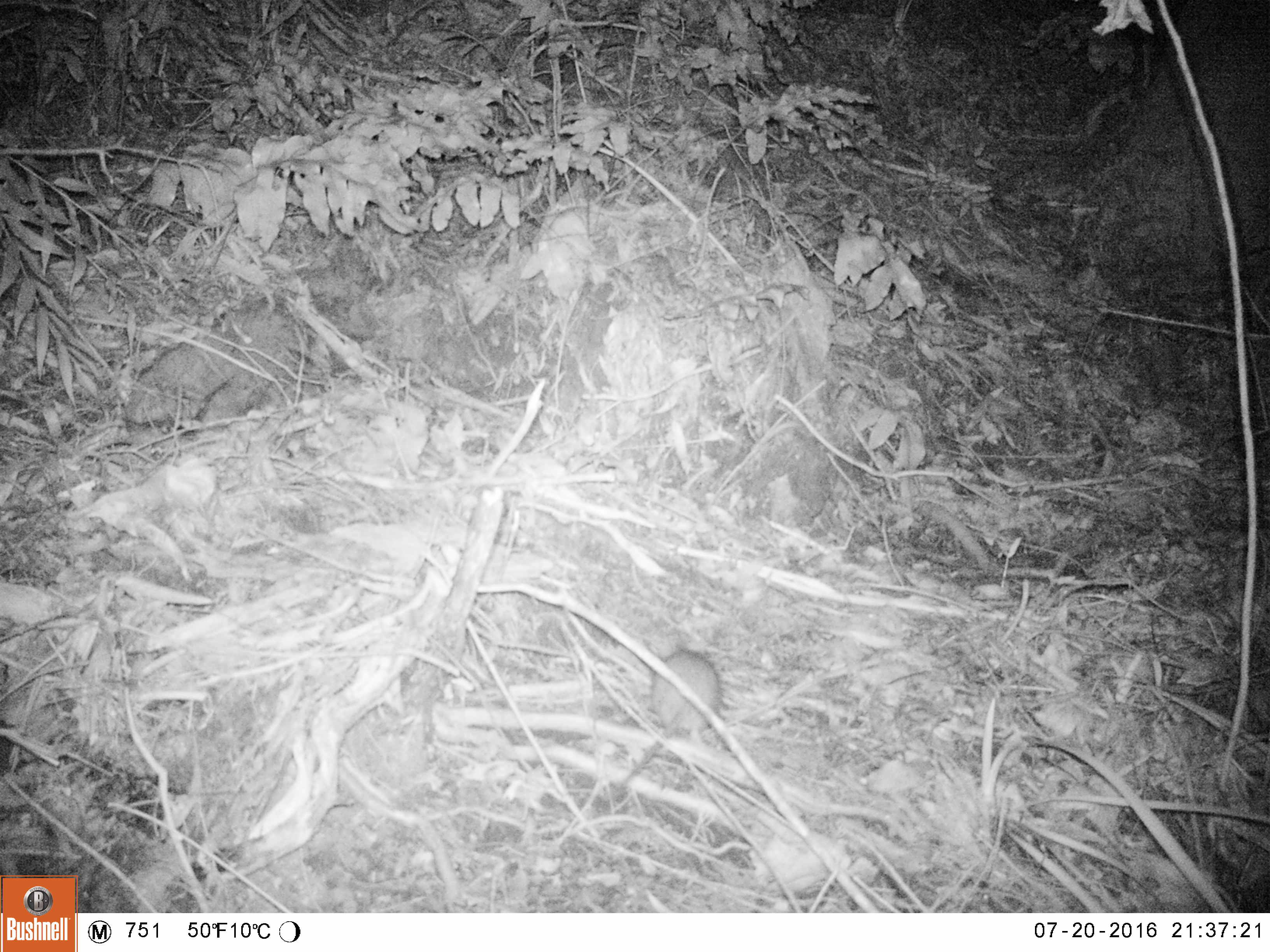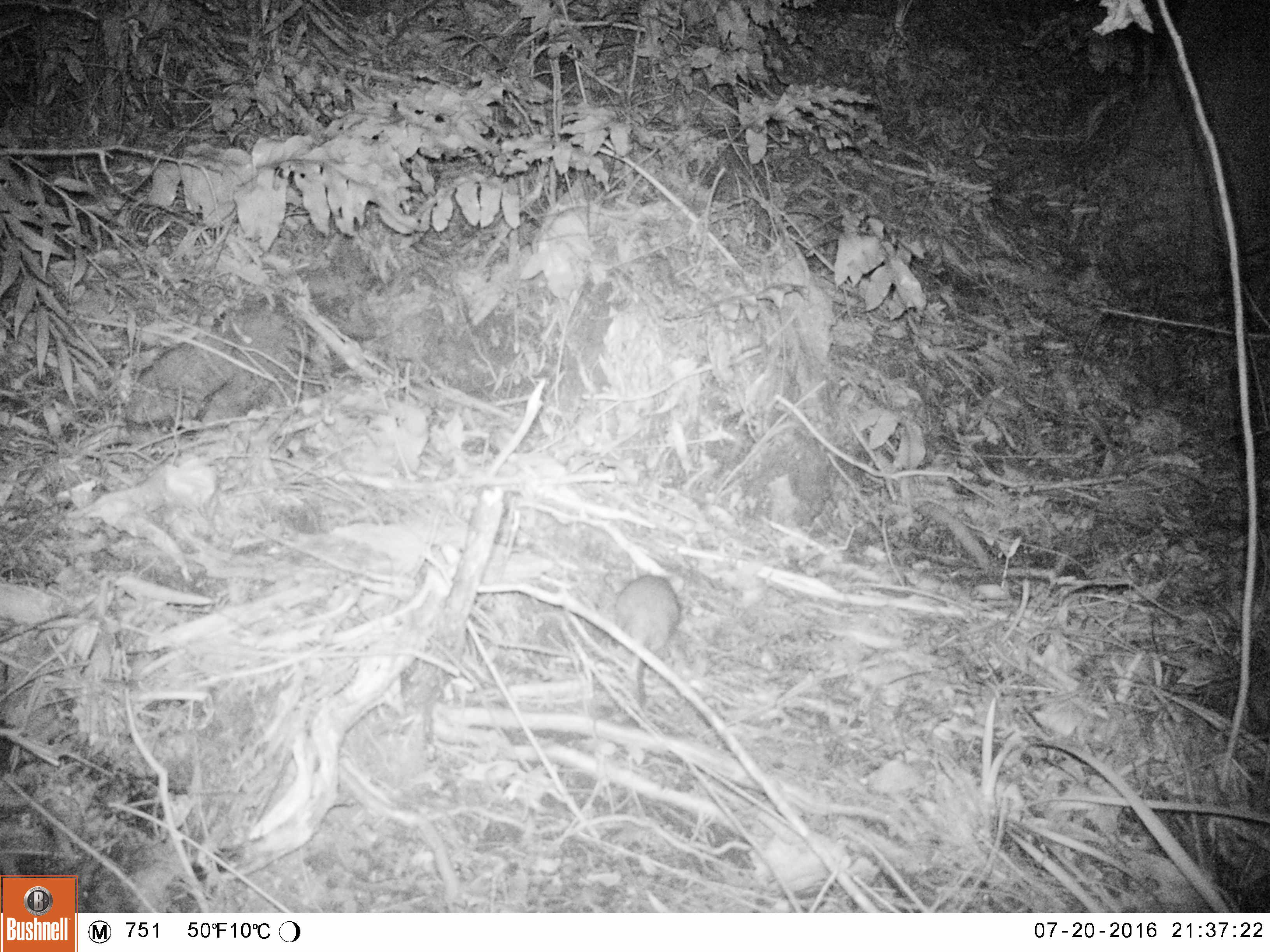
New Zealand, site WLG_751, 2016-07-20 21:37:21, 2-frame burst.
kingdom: Animalia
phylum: Chordata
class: Mammalia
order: Rodentia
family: Muridae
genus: Rattus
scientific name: Rattus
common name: rat